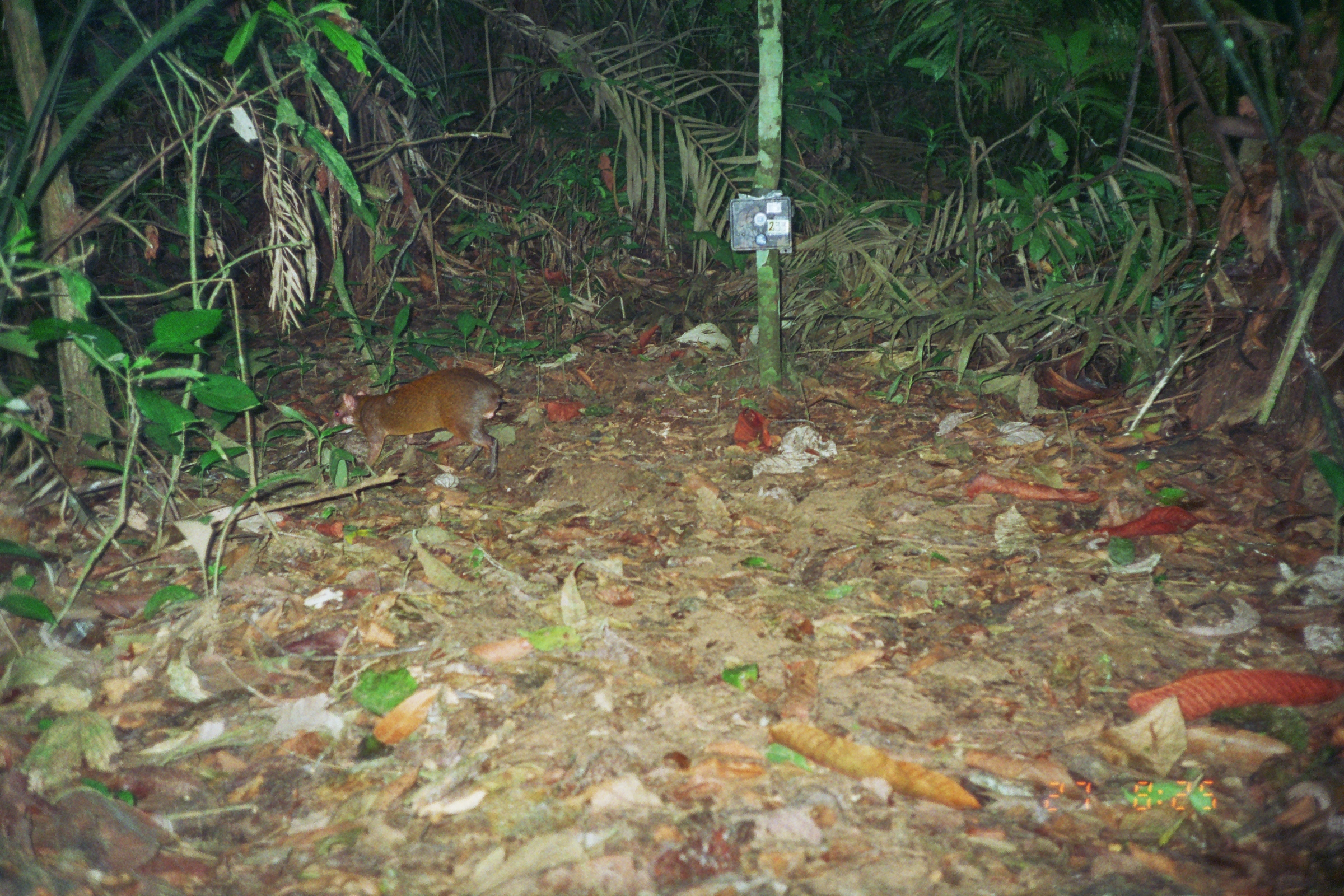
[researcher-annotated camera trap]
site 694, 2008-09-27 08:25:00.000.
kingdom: Animalia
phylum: Chordata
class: Mammalia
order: Rodentia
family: Dasyproctidae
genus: Dasyprocta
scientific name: Dasyprocta punctata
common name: central american agouti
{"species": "Dasyprocta punctata (central american agouti)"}